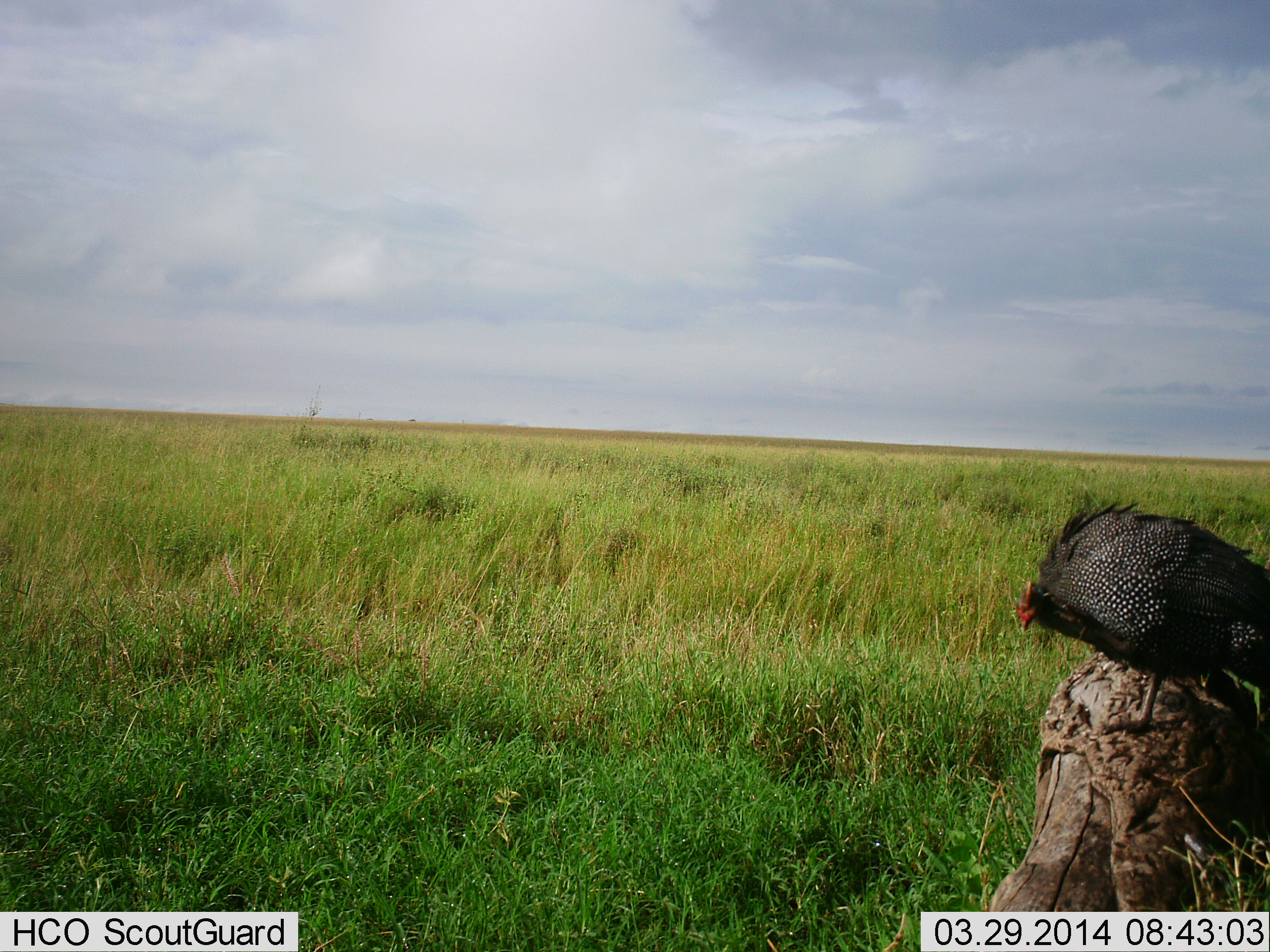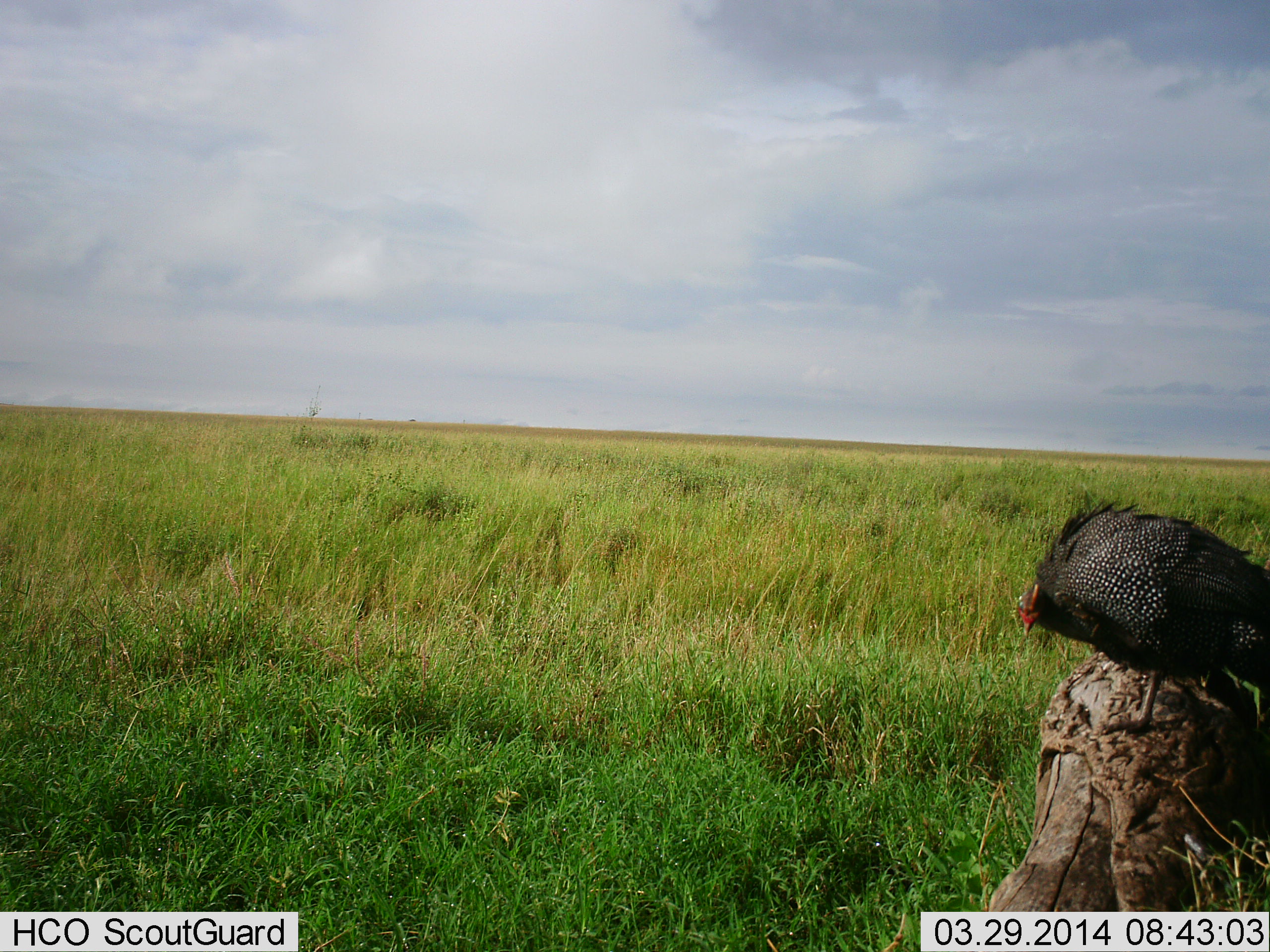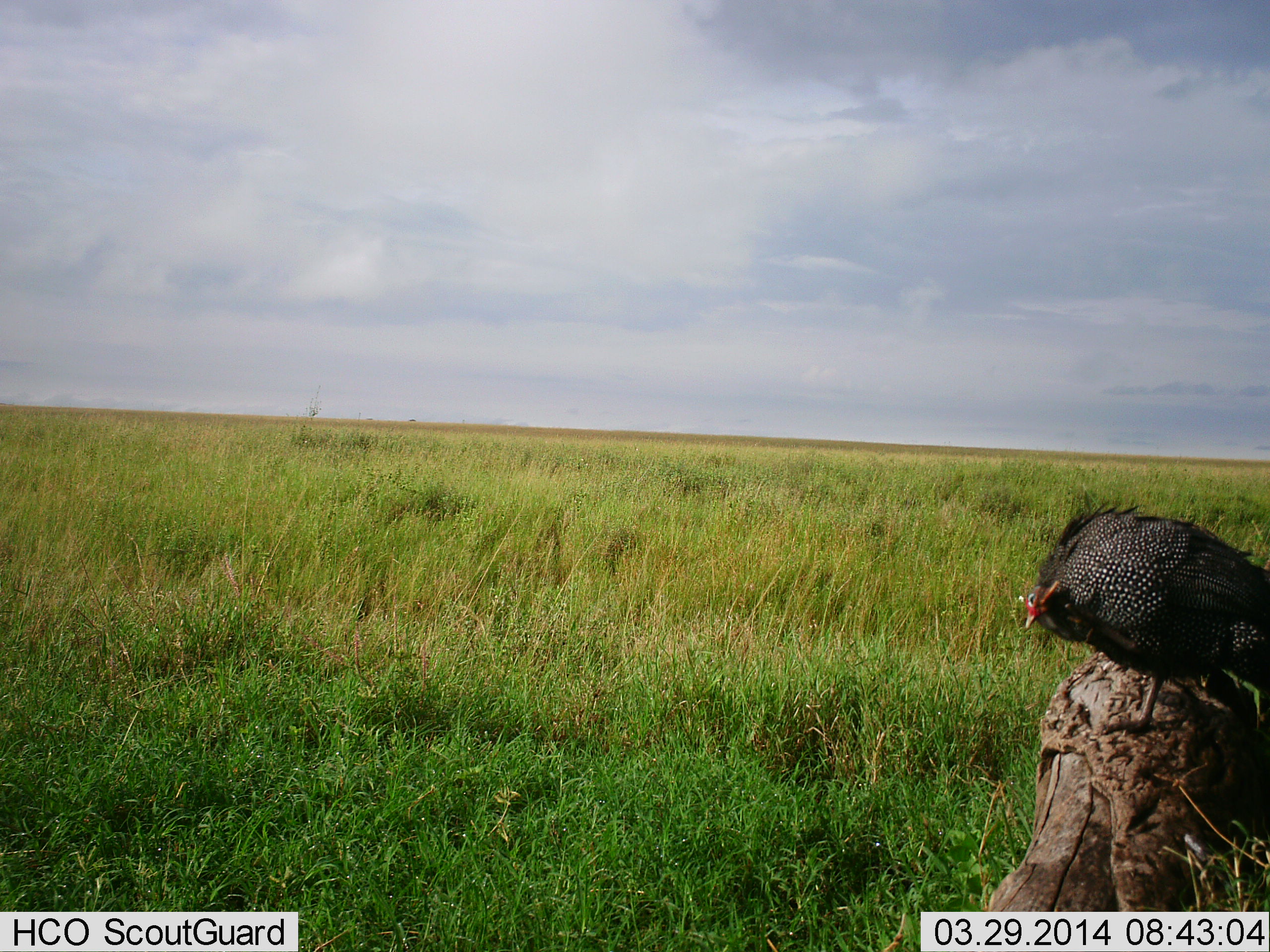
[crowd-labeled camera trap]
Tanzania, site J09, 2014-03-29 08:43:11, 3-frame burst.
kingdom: Animalia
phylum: Chordata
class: Aves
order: Galliformes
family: Numididae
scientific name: Numididae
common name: guinea fowl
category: guineafowl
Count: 1.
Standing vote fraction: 90%.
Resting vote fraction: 10%.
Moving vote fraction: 0%.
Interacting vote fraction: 0%.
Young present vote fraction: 0%.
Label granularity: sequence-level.